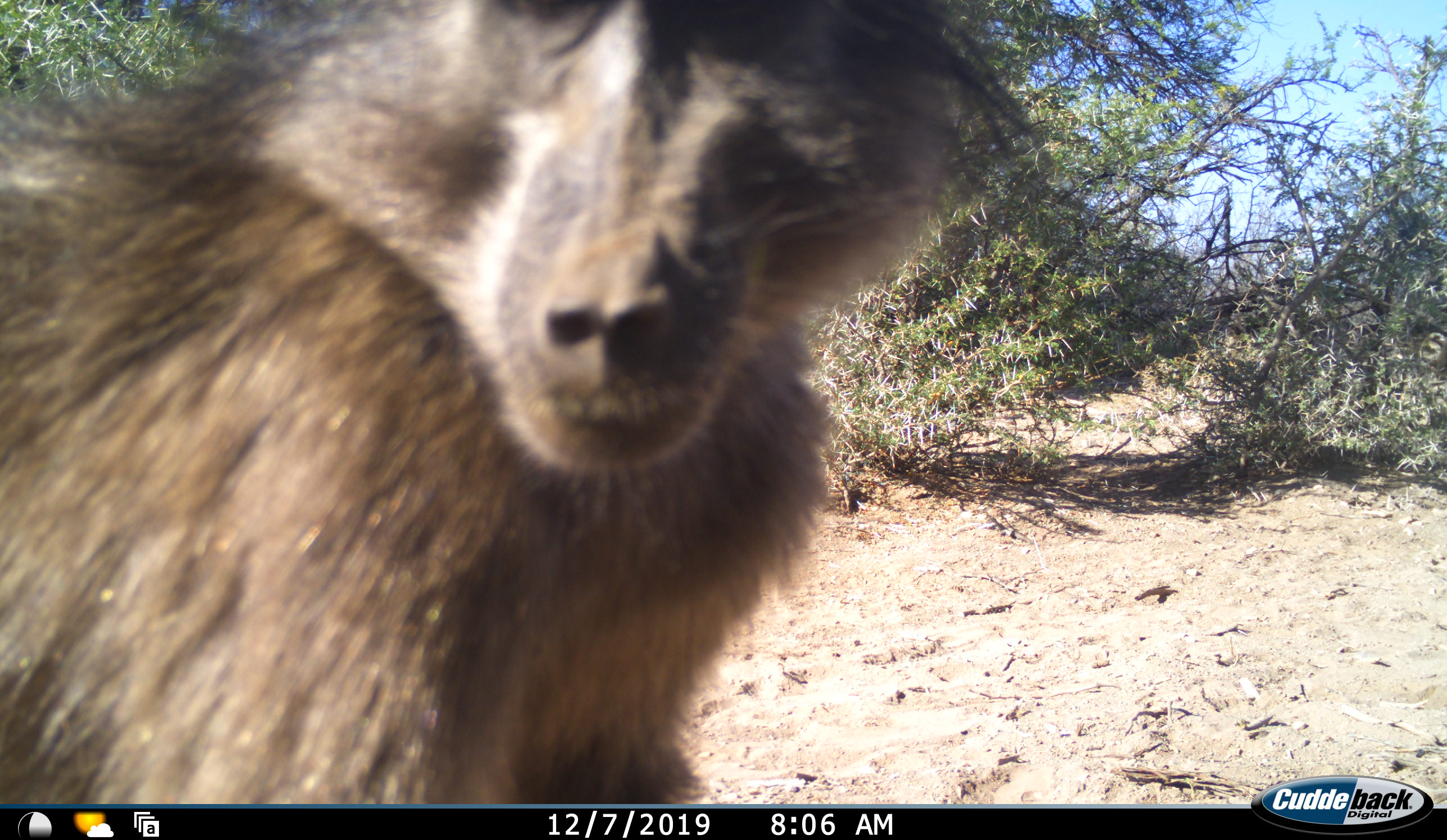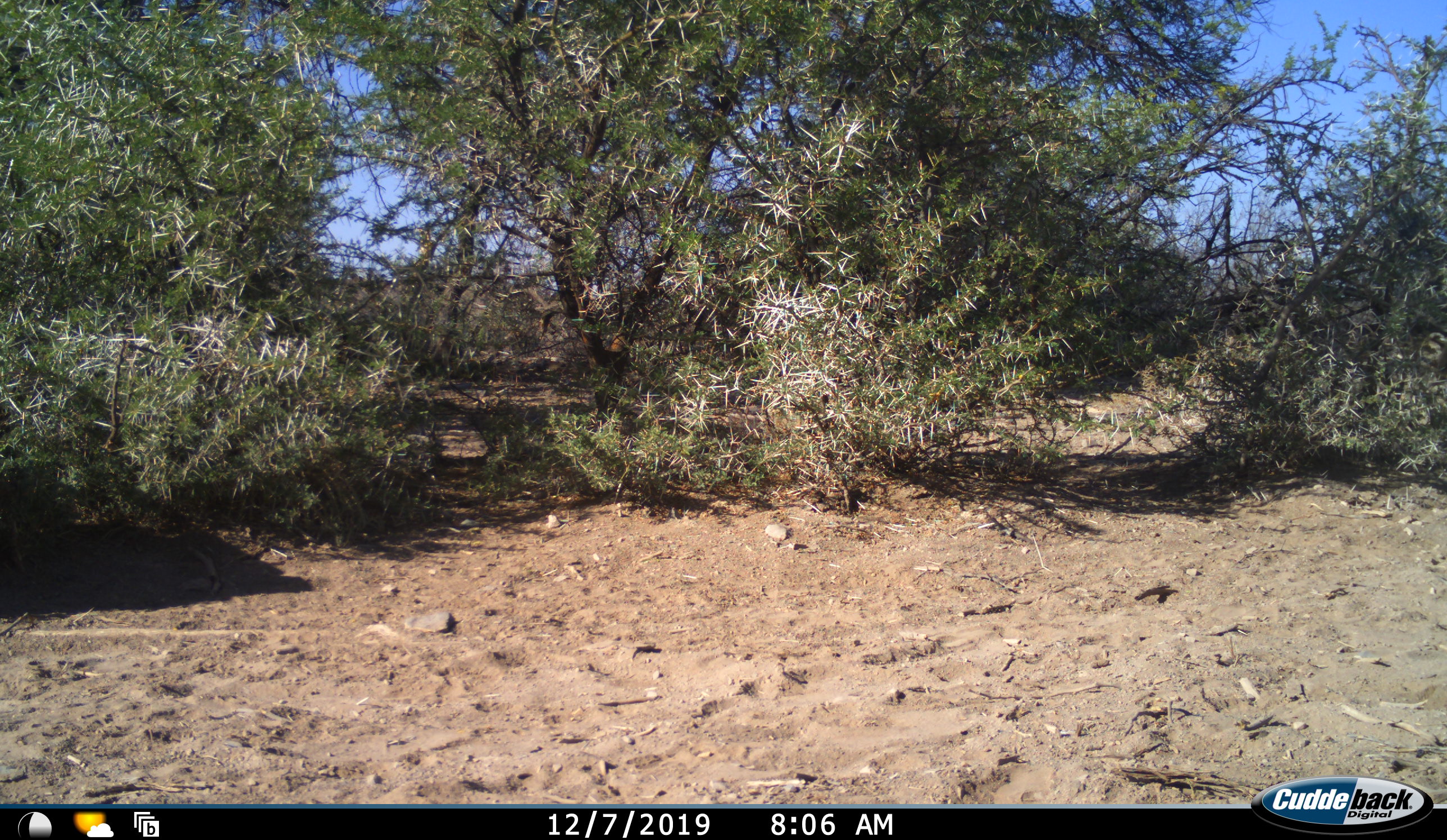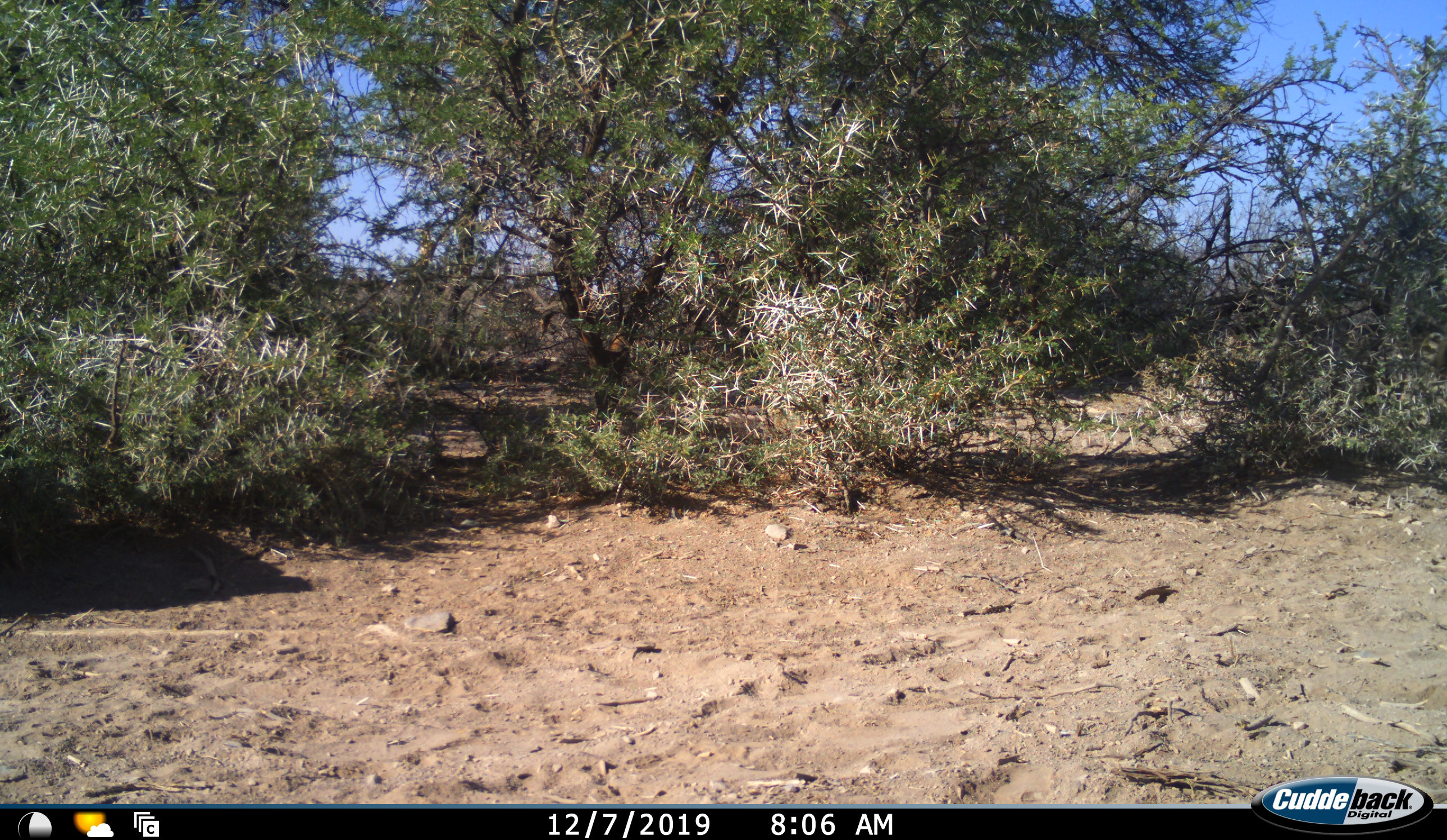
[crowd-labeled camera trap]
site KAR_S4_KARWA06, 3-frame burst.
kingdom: Animalia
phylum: Chordata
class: Mammalia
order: Primates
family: Cercopithecidae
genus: Papio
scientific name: Papio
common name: baboon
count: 1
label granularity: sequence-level